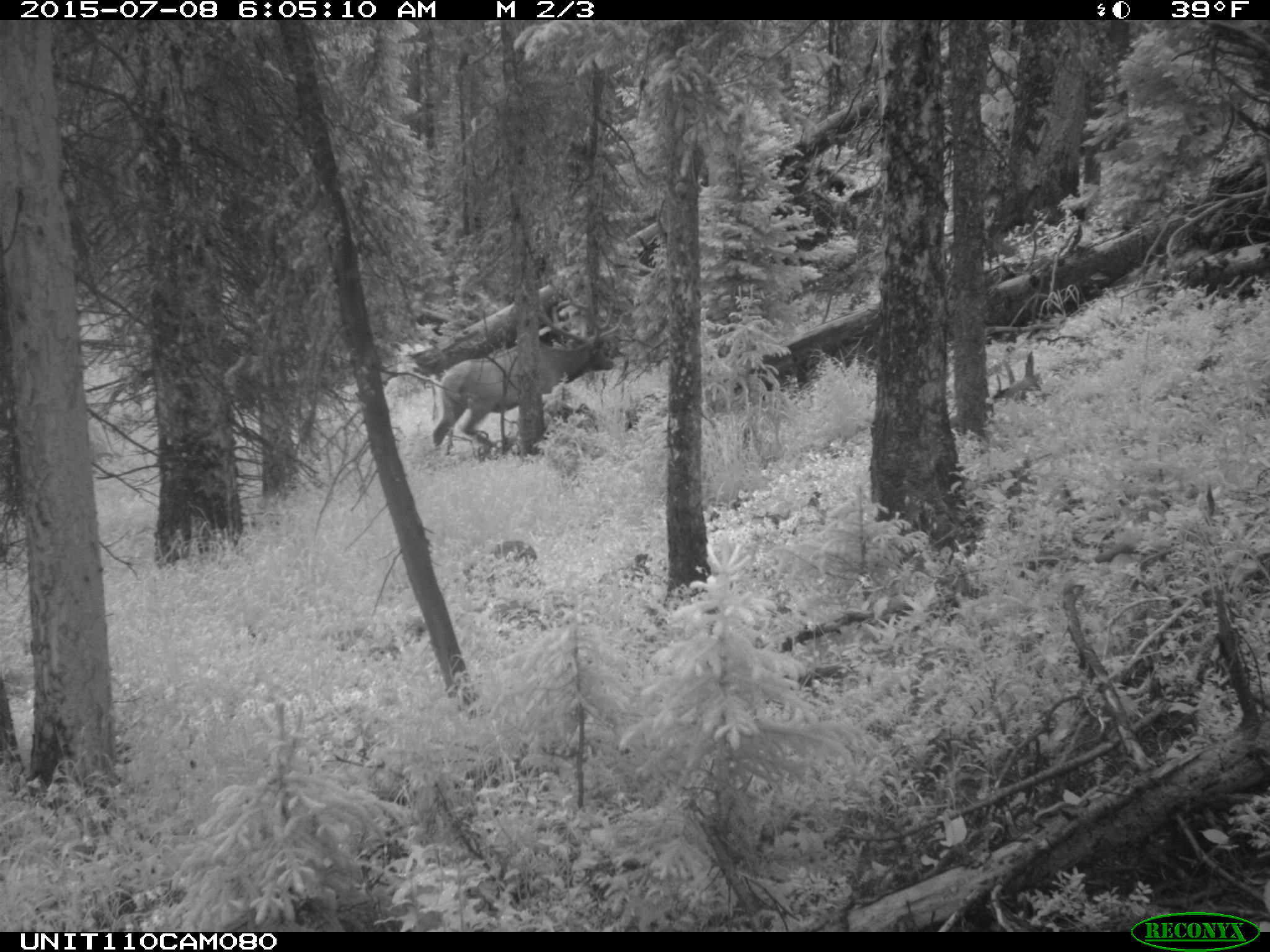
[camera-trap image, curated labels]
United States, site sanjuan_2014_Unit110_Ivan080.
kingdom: Animalia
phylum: Chordata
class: Mammalia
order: Artiodactyla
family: Cervidae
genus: Cervus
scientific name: Cervus elaphus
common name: red deer